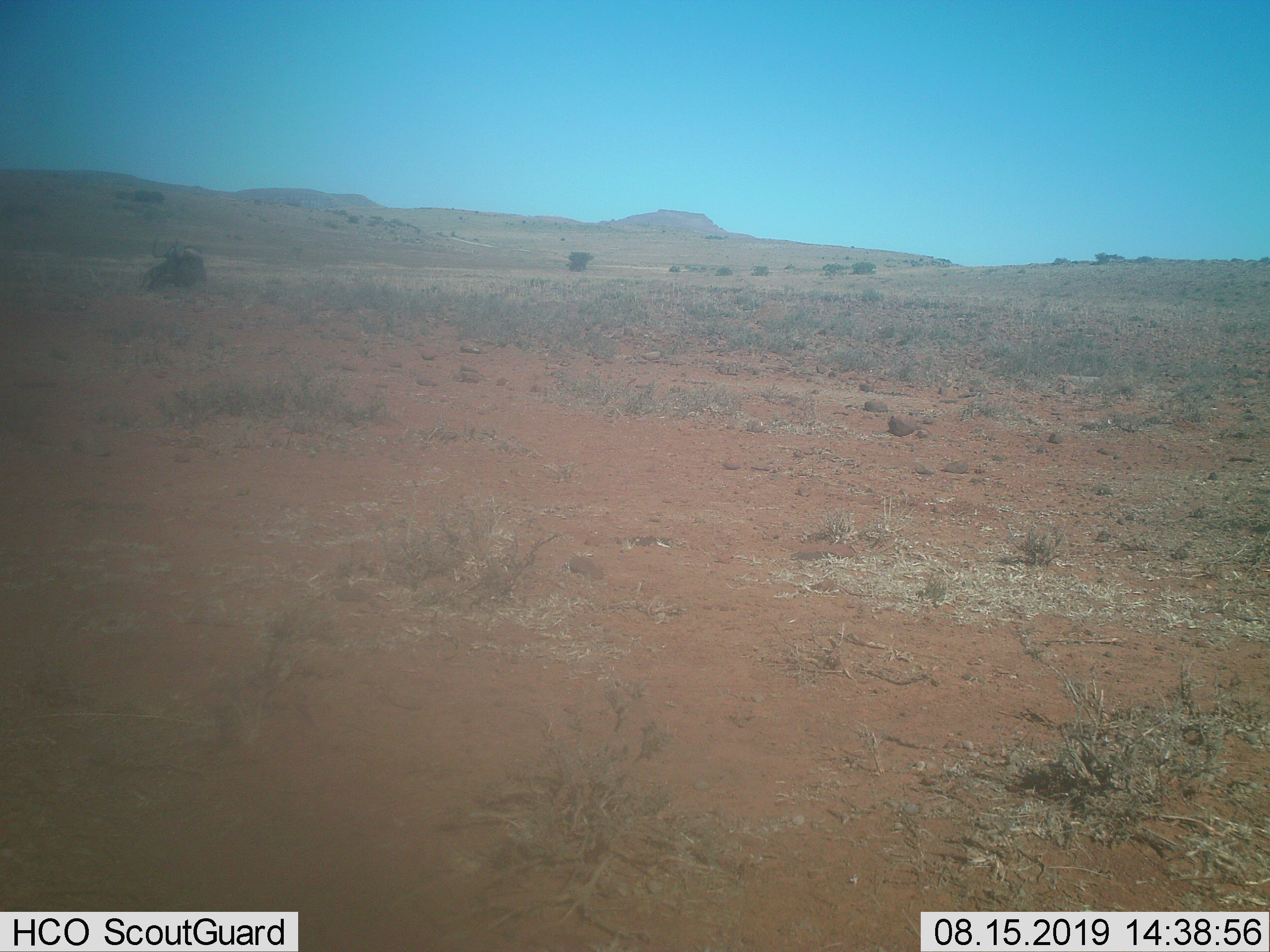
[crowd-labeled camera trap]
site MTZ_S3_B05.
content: unidentified animal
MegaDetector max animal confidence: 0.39